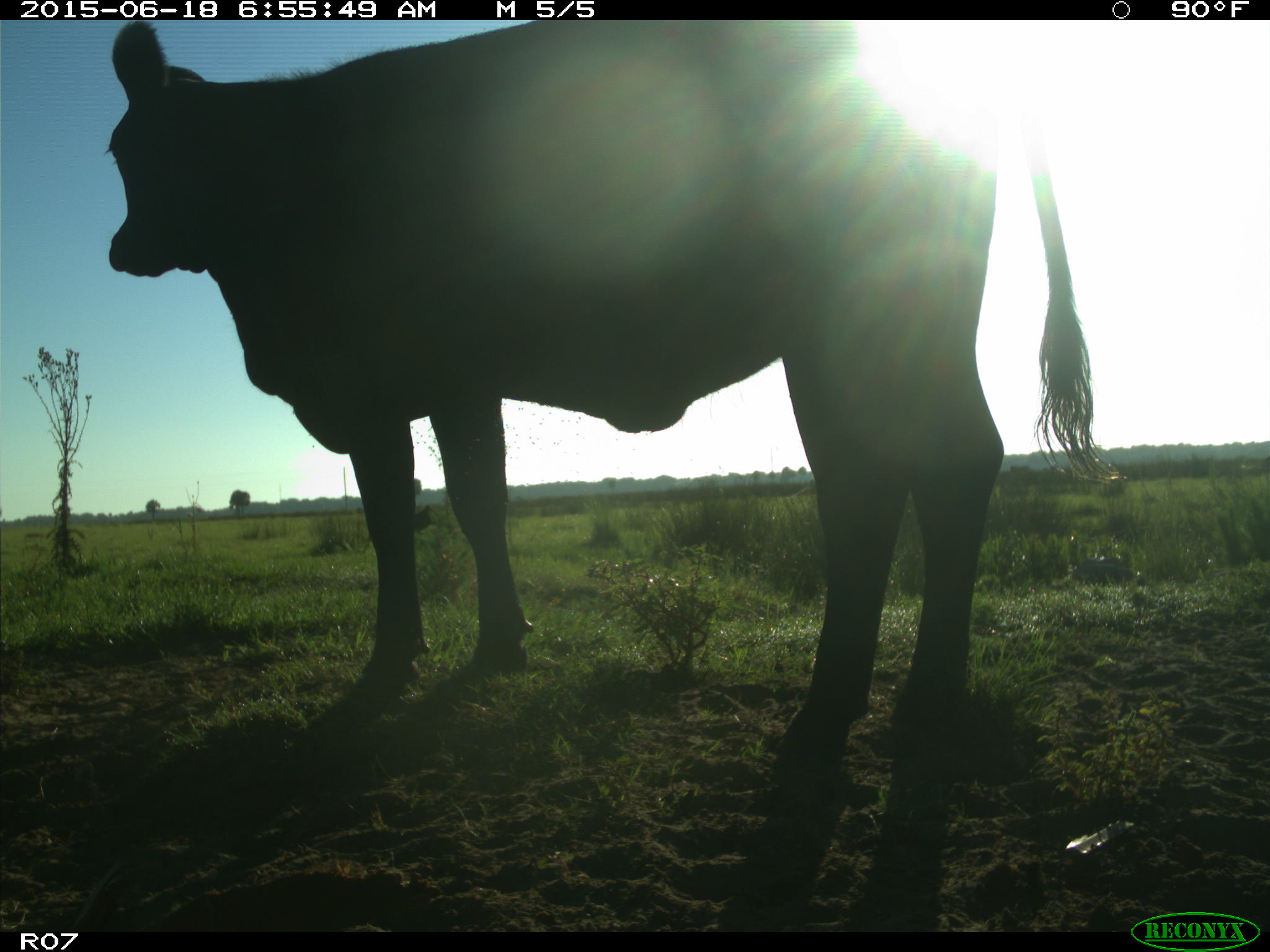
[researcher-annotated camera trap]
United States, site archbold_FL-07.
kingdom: Animalia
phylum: Chordata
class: Mammalia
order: Artiodactyla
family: Bovidae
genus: Bos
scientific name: Bos taurus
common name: domestic cow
Bos taurus (domestic cow).